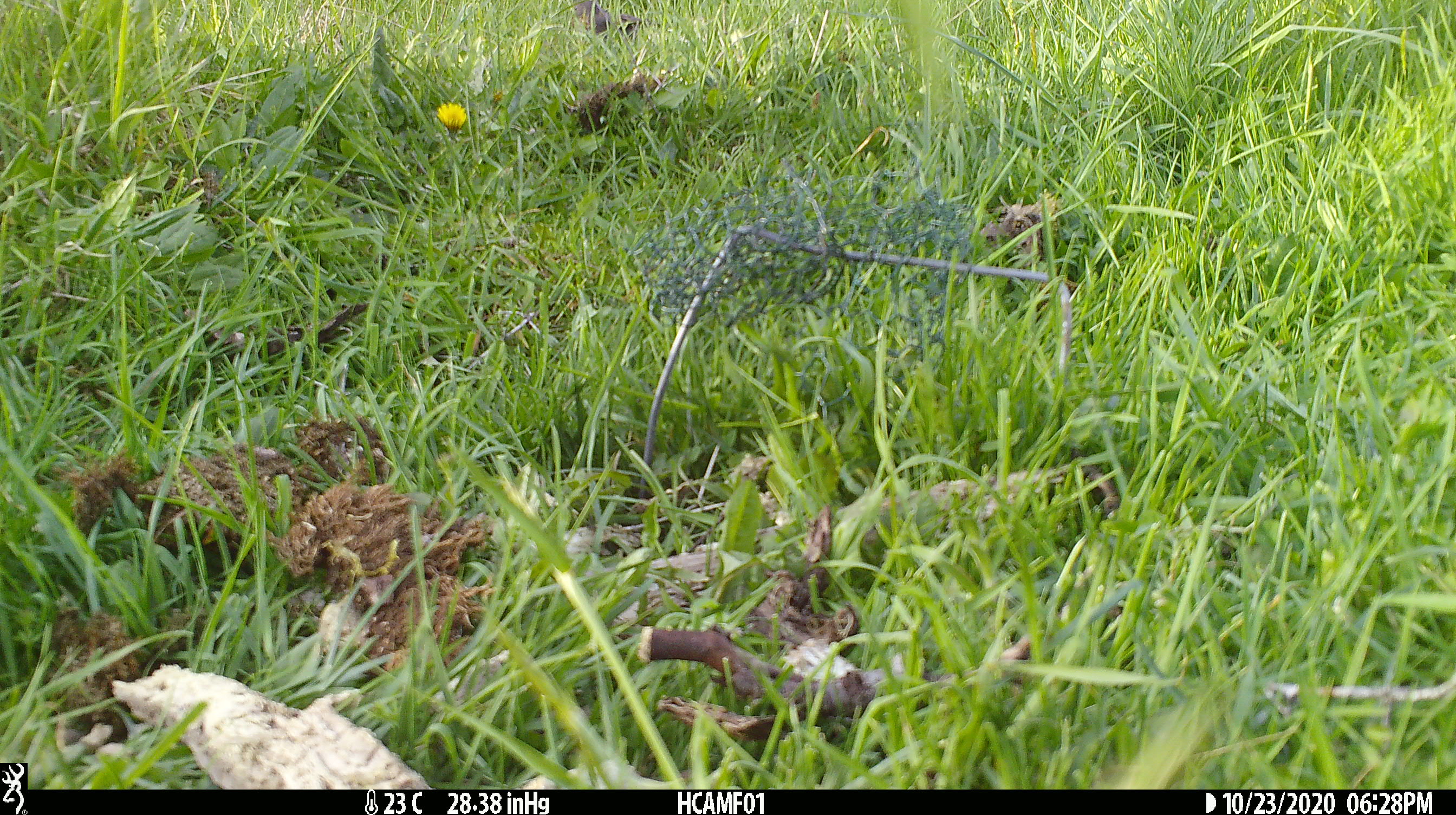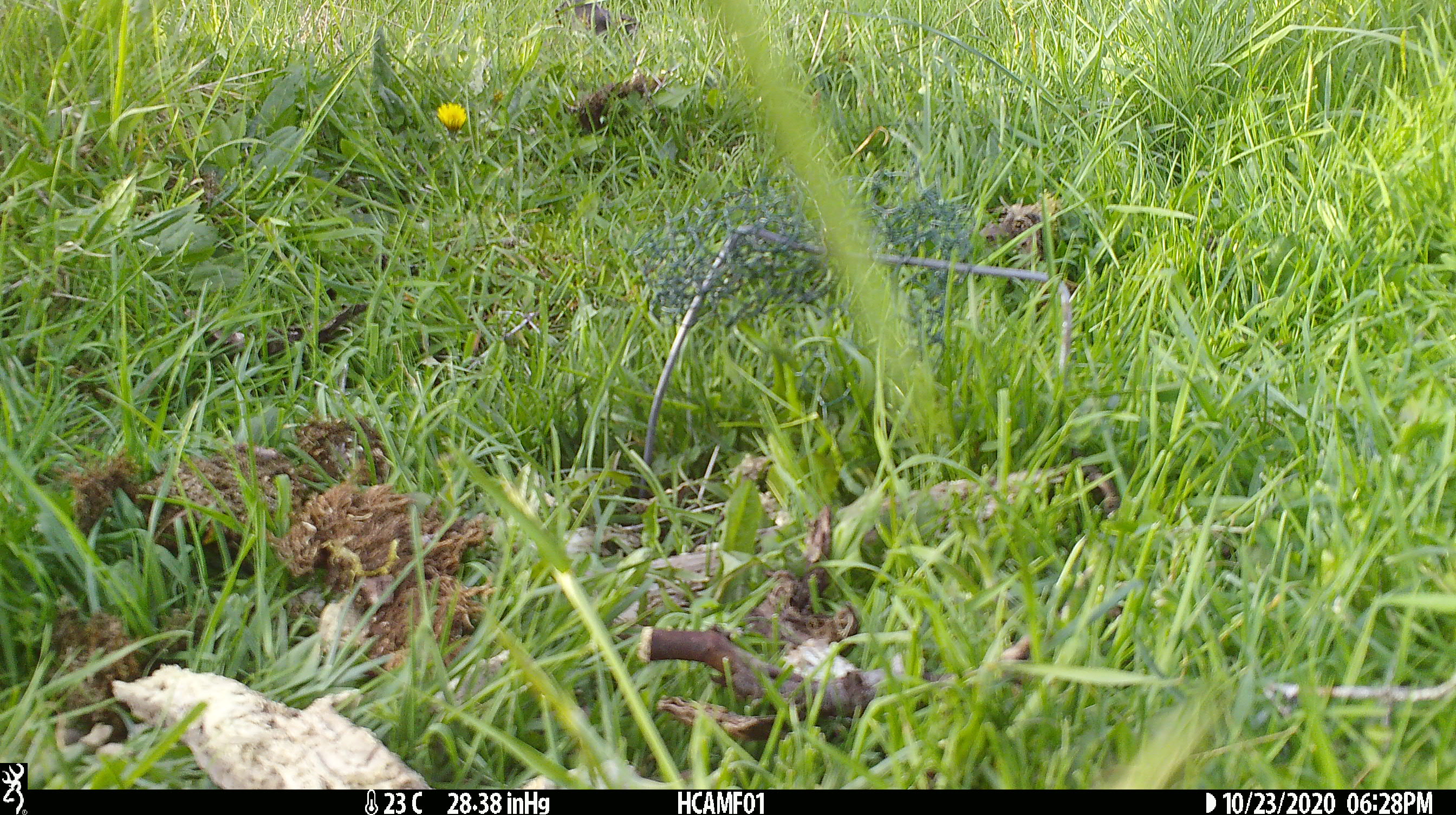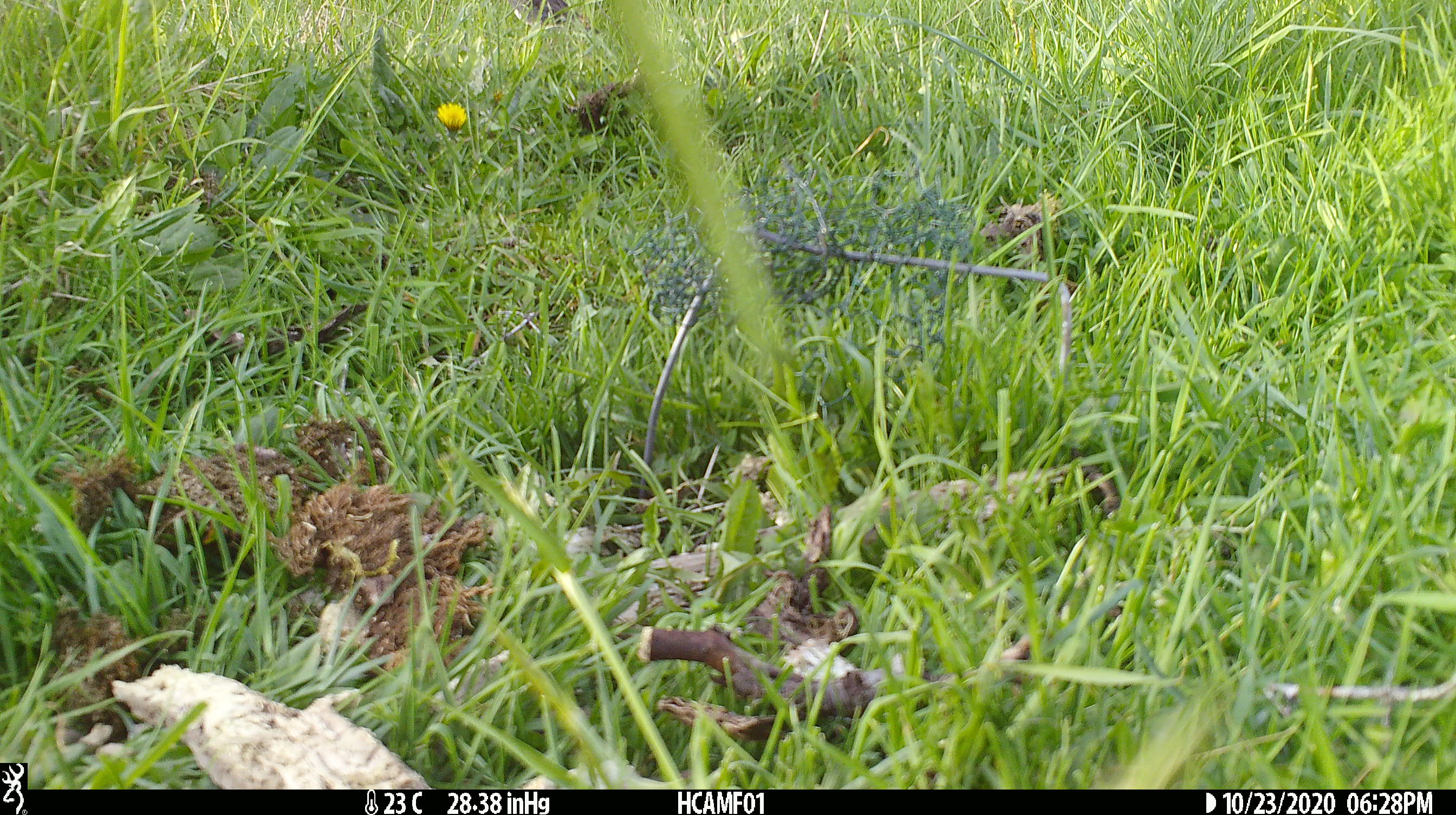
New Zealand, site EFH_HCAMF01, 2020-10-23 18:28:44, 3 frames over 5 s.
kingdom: Animalia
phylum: Chordata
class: Aves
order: Passeriformes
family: Turdidae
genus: Turdus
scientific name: Turdus merula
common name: eurasian blackbird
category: blackbird